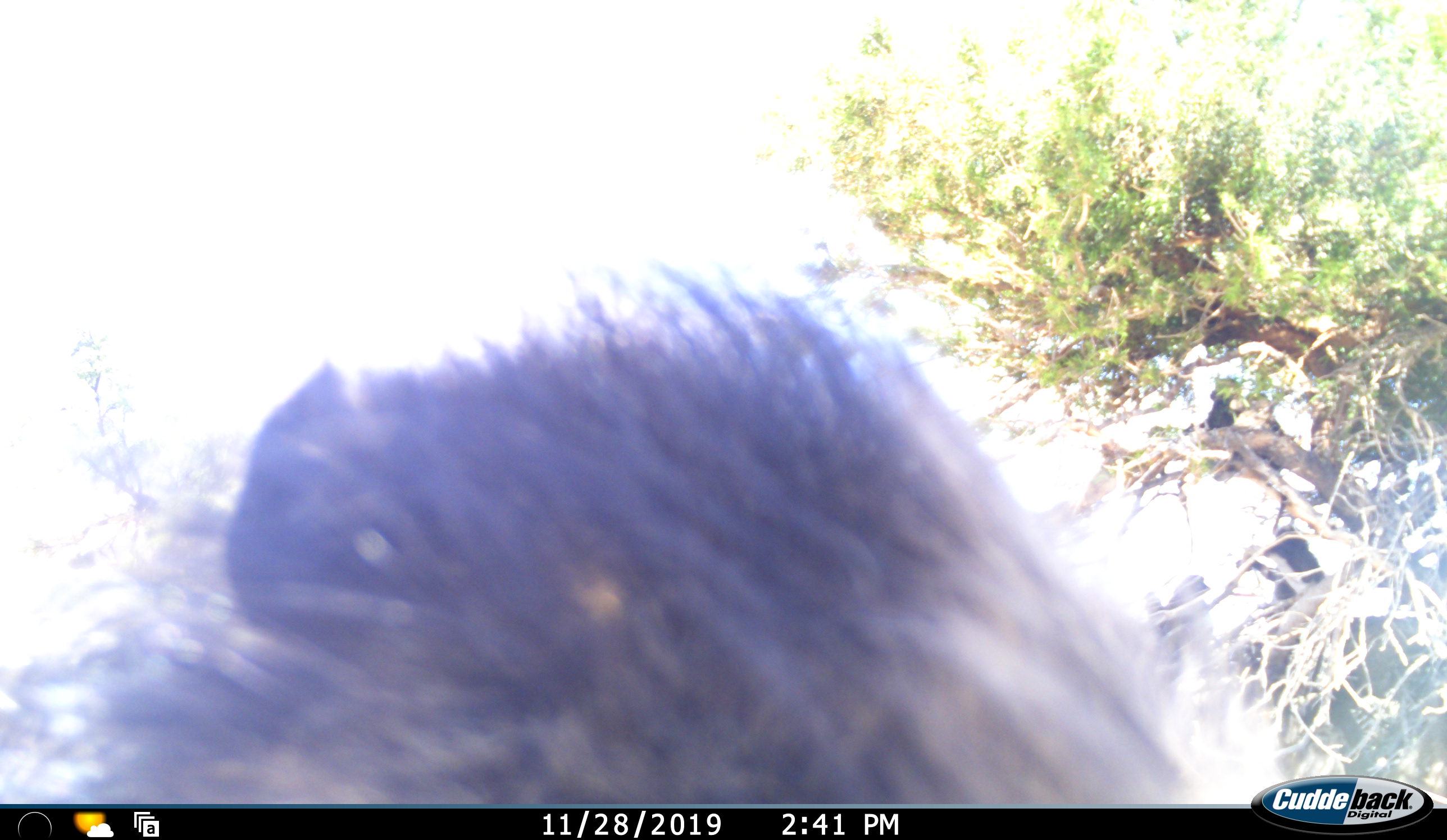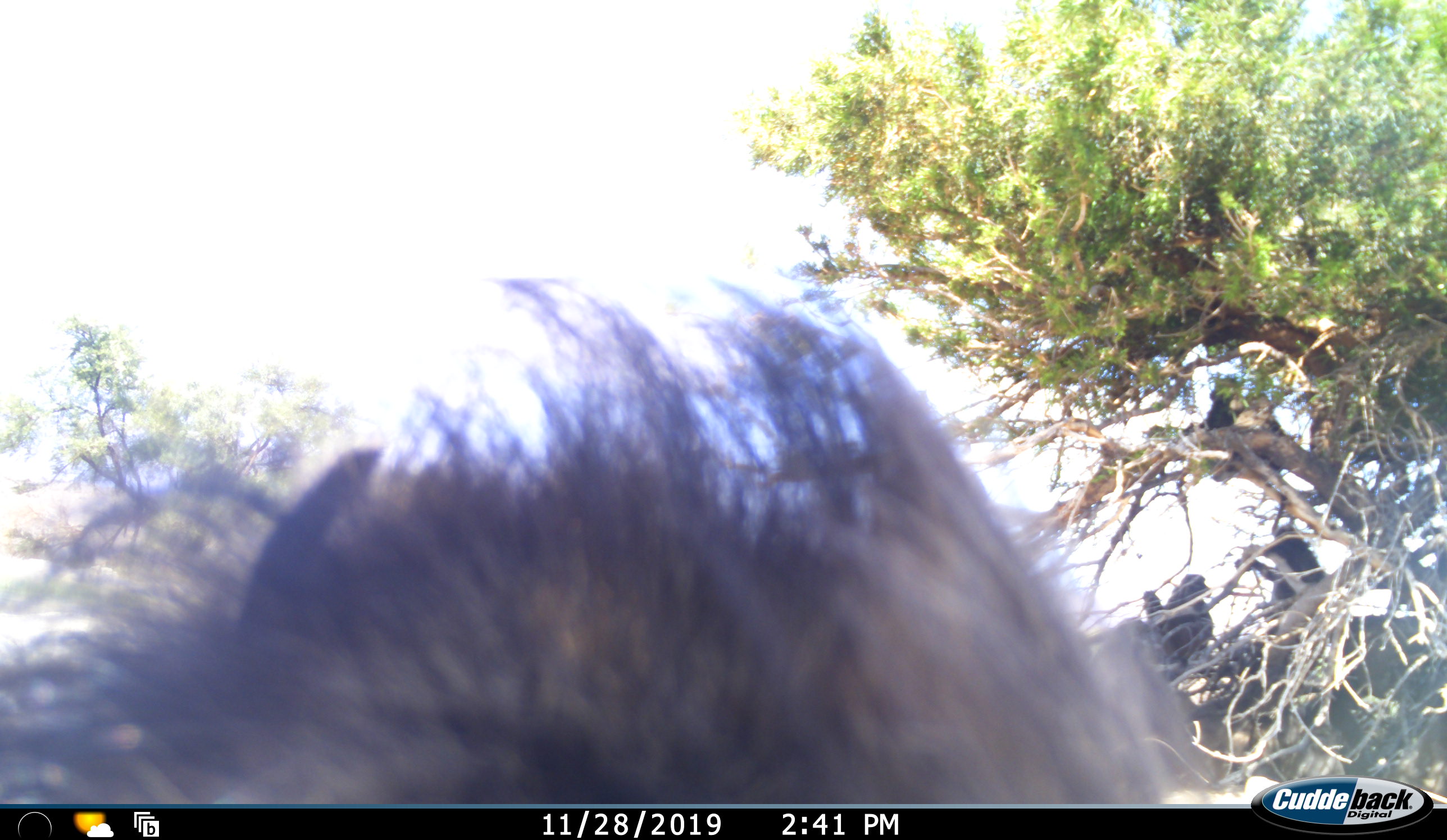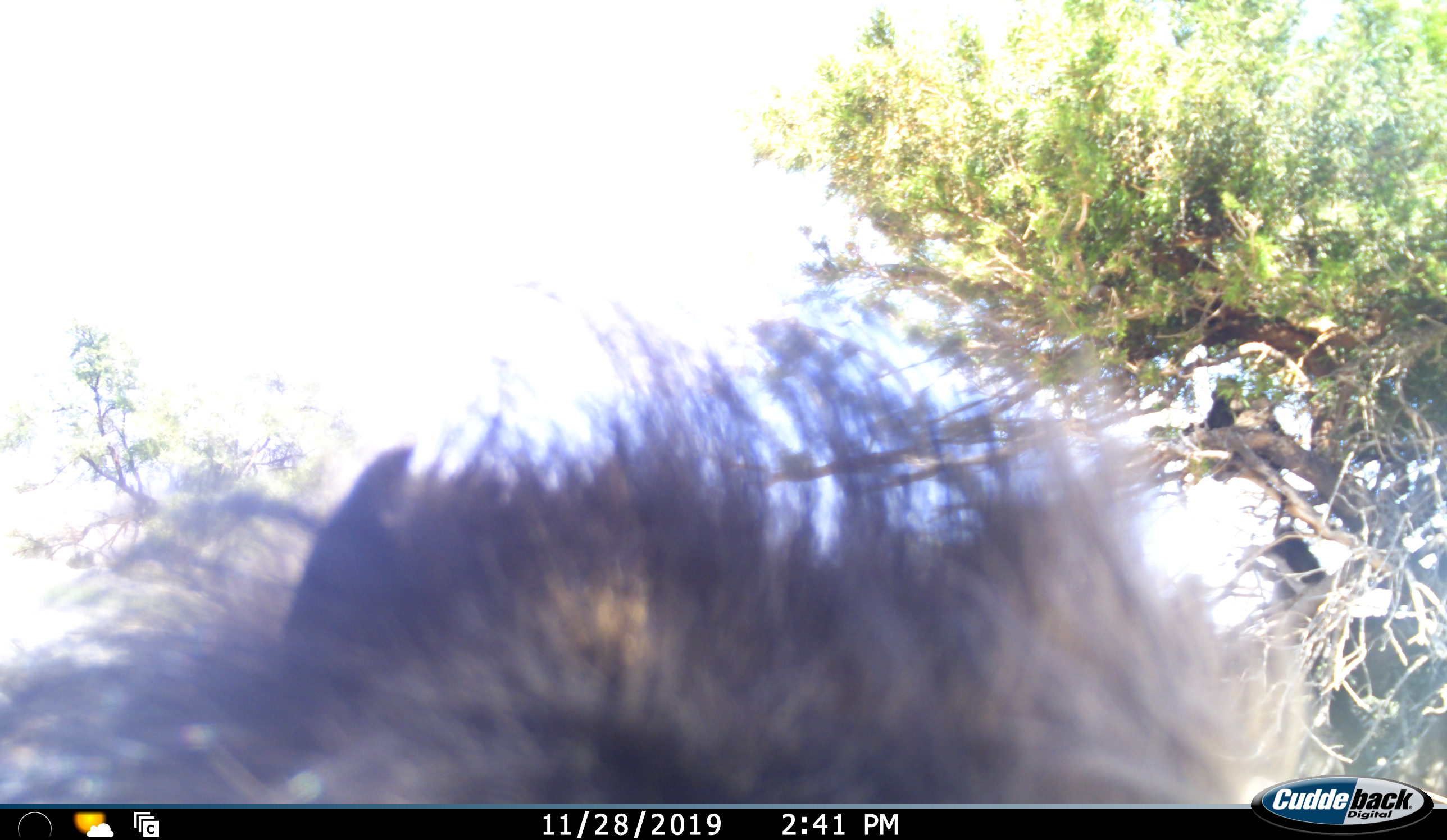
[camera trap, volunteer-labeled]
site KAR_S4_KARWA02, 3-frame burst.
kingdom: Animalia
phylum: Chordata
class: Mammalia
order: Primates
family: Cercopithecidae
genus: Papio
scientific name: Papio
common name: baboon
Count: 1.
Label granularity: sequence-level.